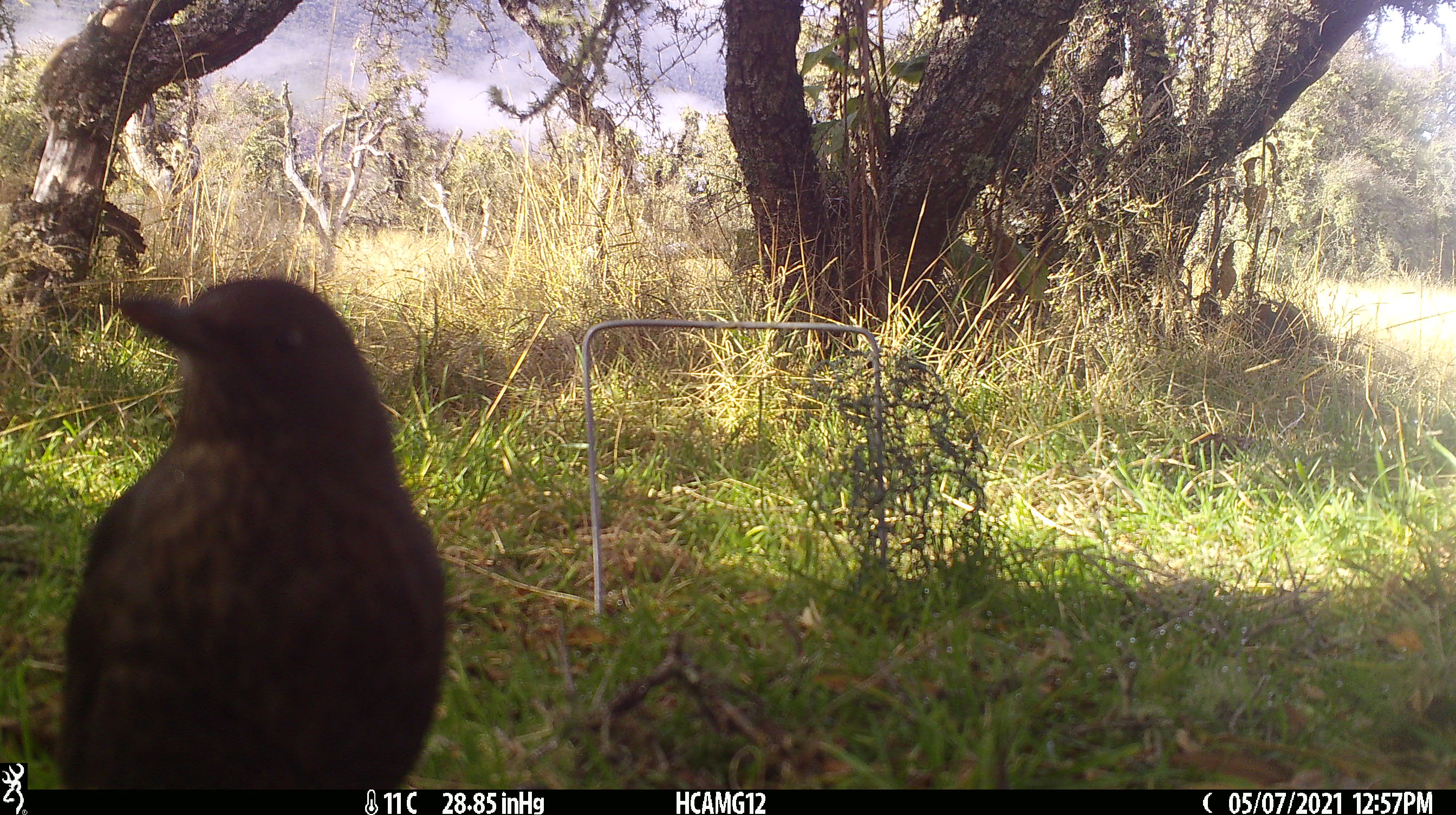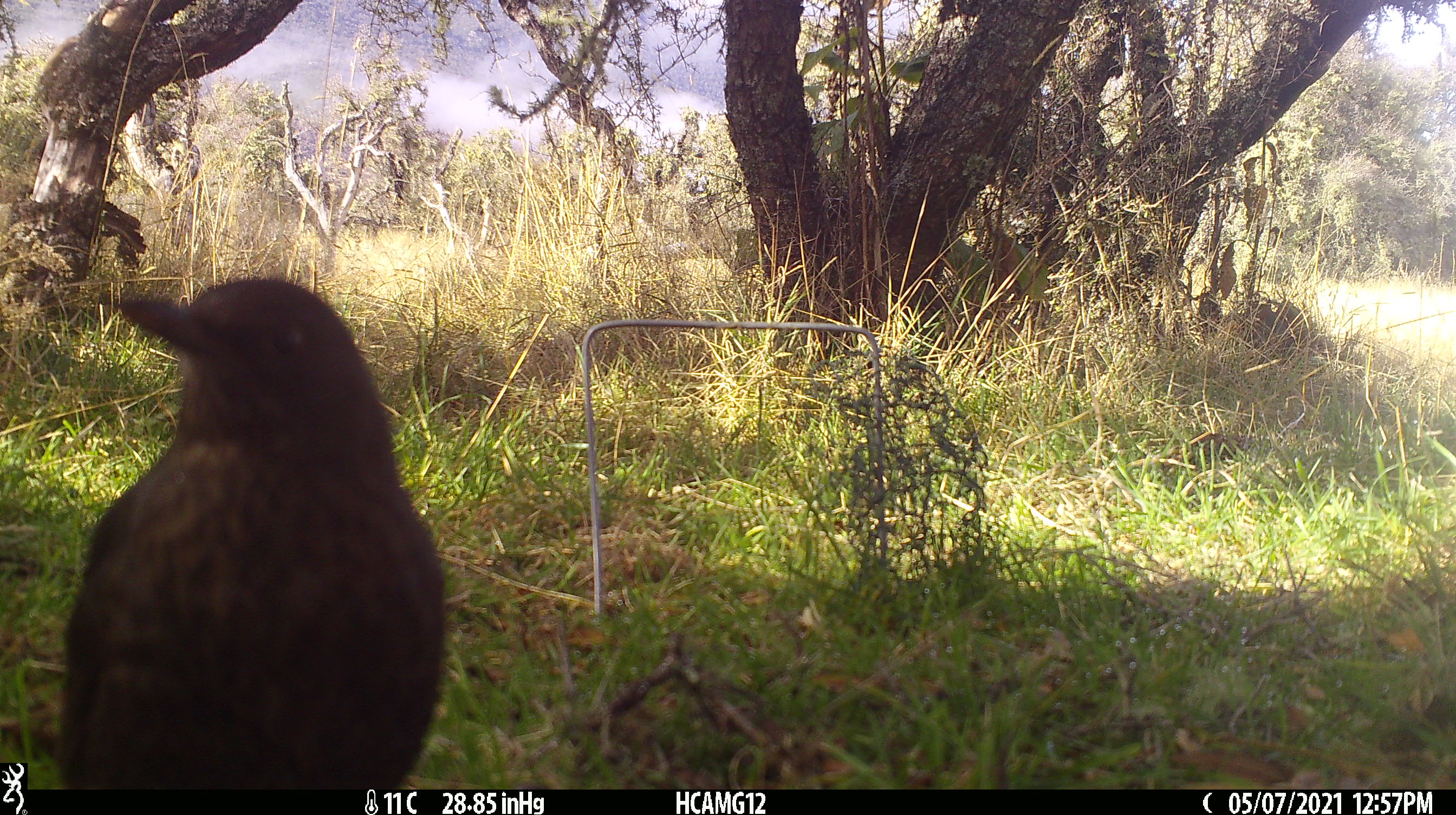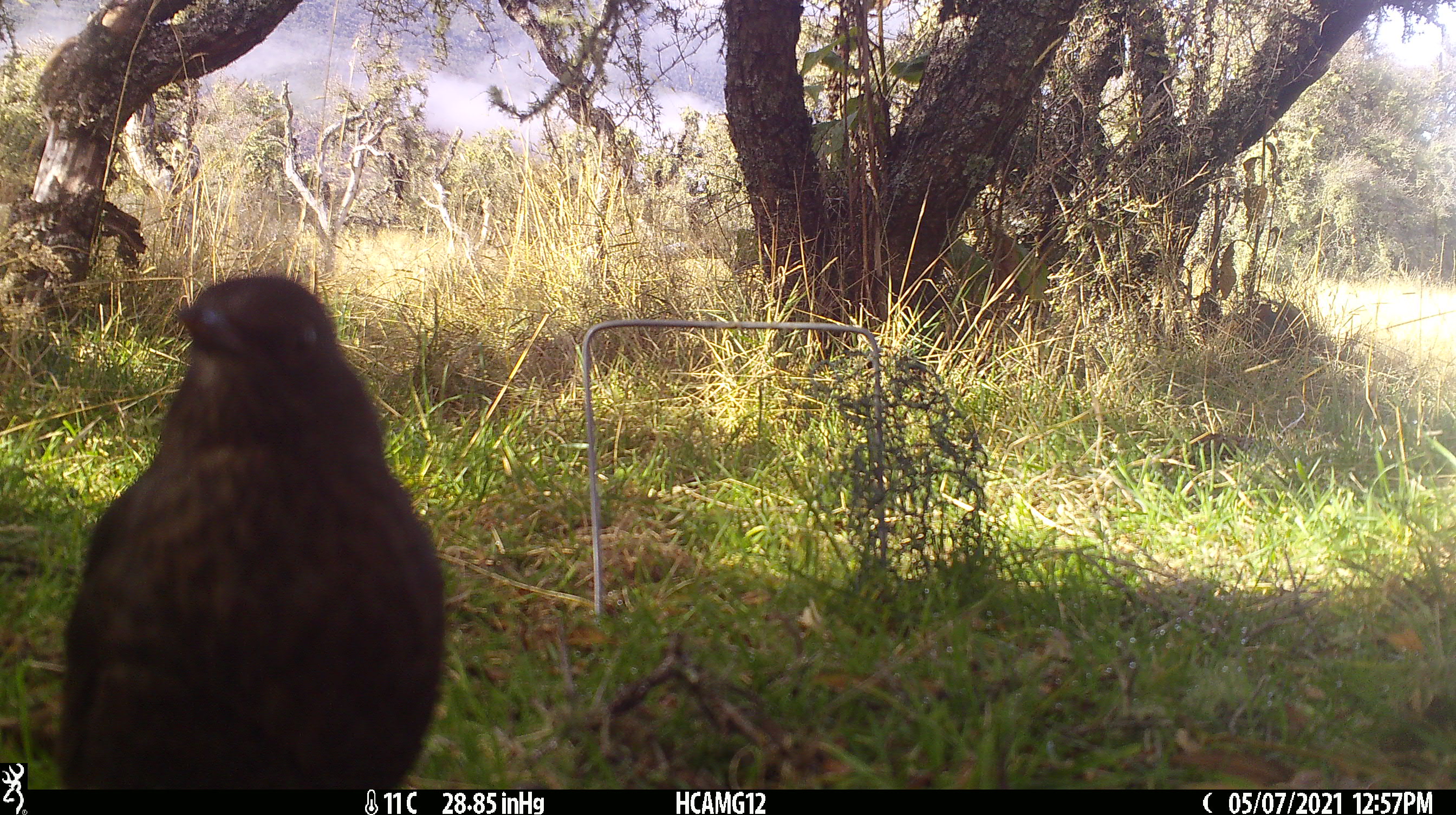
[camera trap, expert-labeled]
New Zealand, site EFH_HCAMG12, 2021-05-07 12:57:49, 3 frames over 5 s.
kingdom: Animalia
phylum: Chordata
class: Aves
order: Passeriformes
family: Turdidae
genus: Turdus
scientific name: Turdus merula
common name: eurasian blackbird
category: blackbird